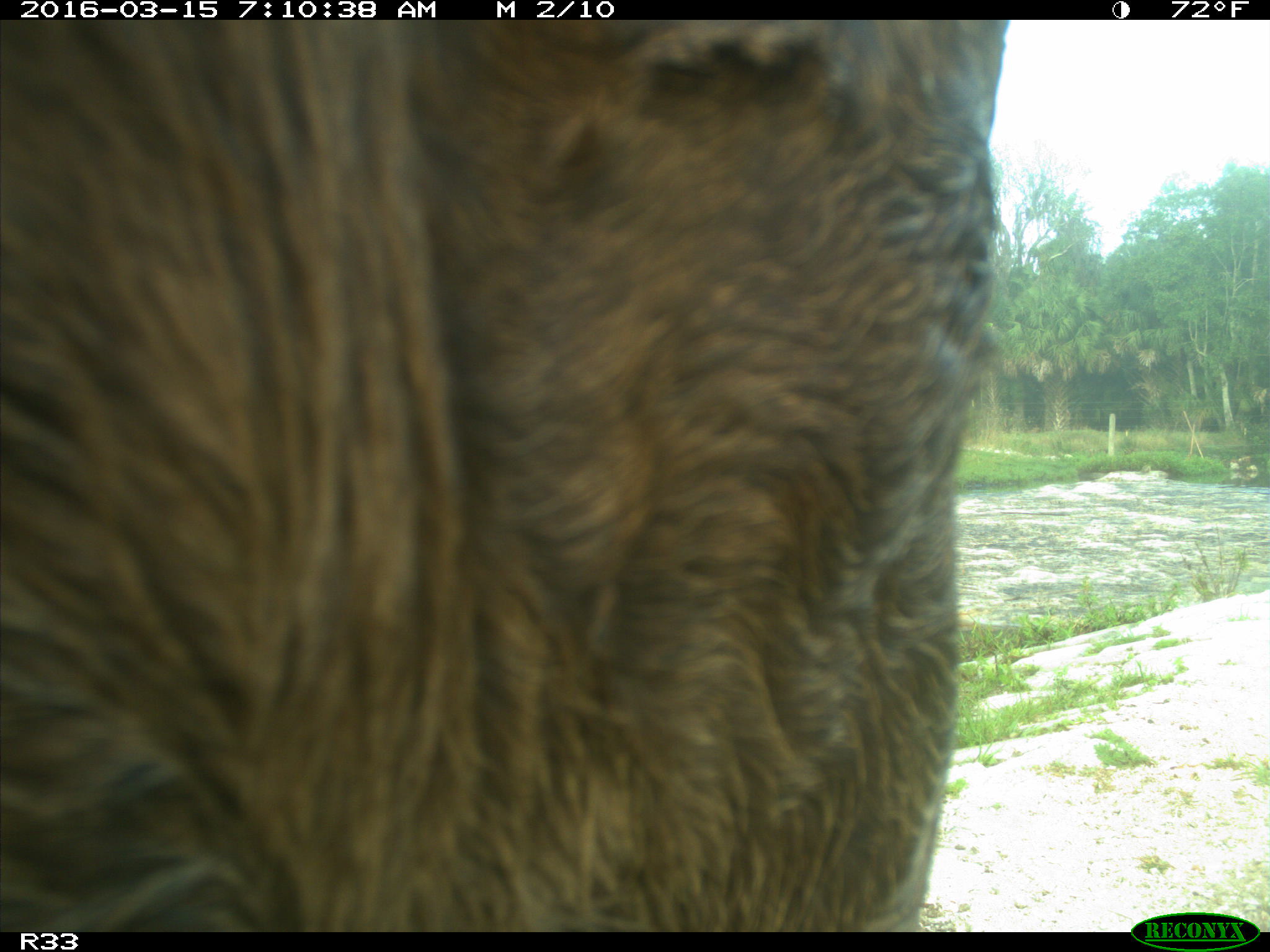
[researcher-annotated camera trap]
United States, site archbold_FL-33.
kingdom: Animalia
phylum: Chordata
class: Mammalia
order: Artiodactyla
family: Bovidae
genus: Bos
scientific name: Bos taurus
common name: domestic cow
Bos taurus (domestic cow).